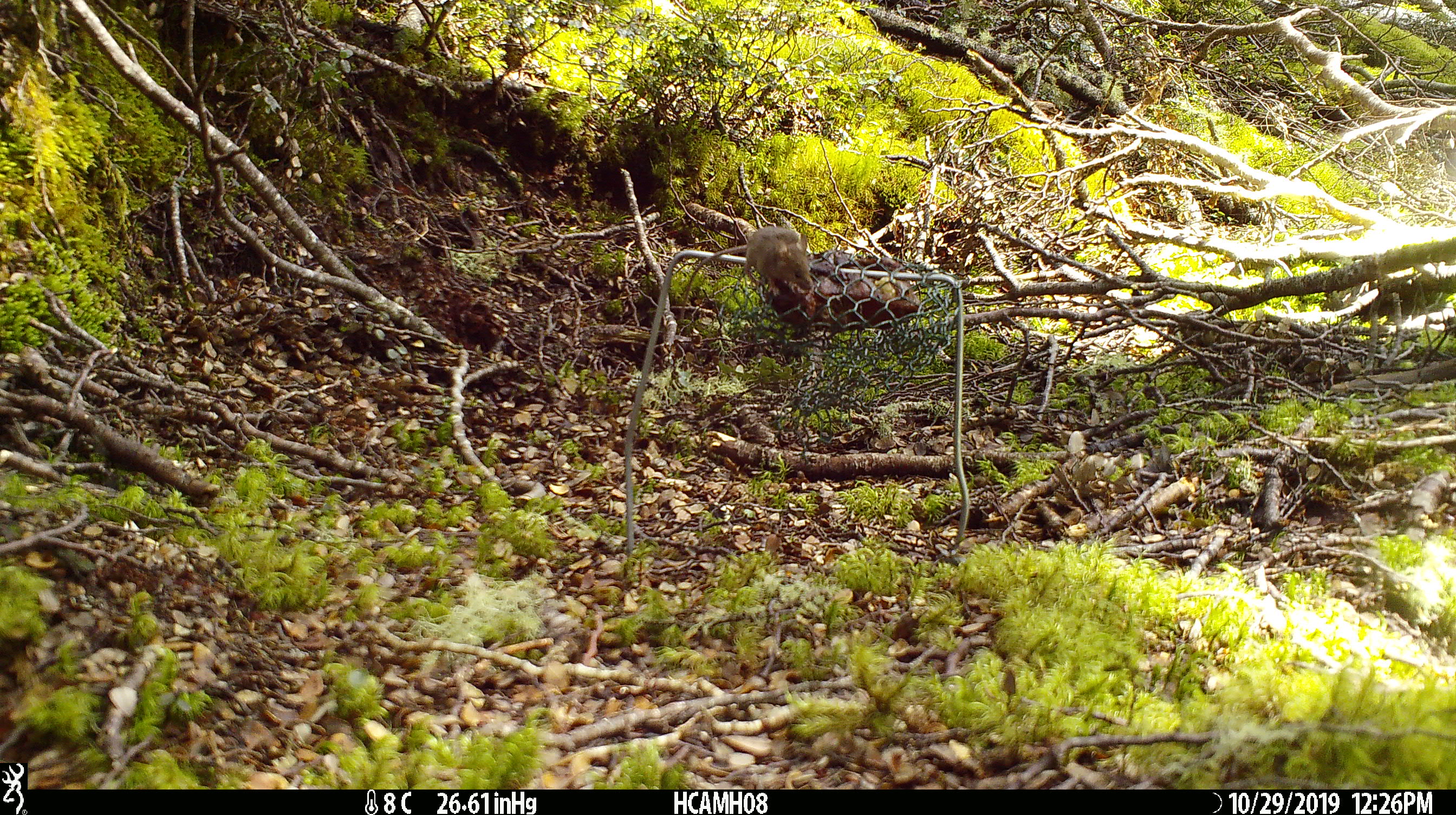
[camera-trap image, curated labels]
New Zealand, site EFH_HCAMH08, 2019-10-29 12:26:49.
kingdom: Animalia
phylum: Chordata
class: Mammalia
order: Rodentia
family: Muridae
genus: Mus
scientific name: Mus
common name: mouse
Mouse (Mus).